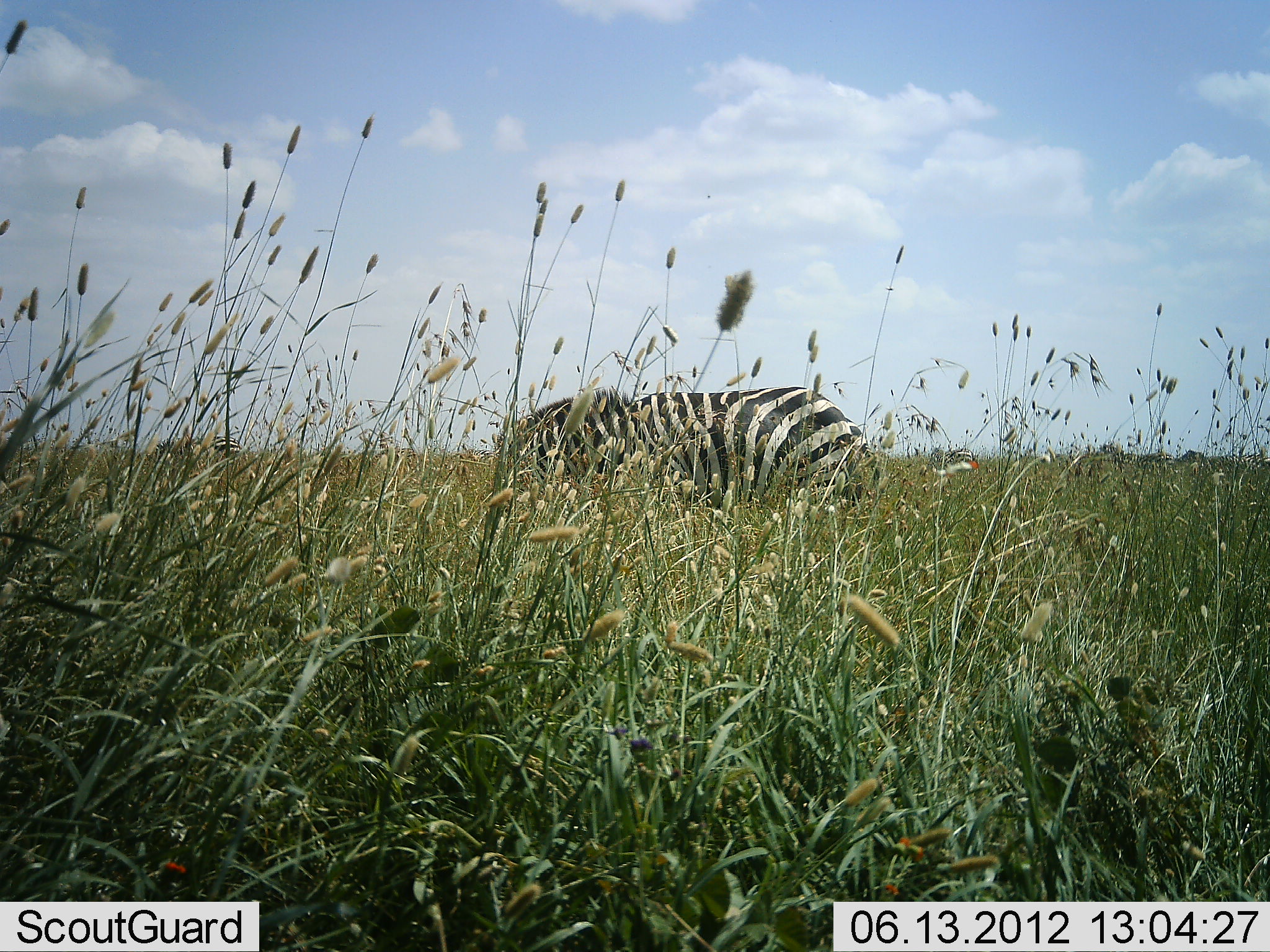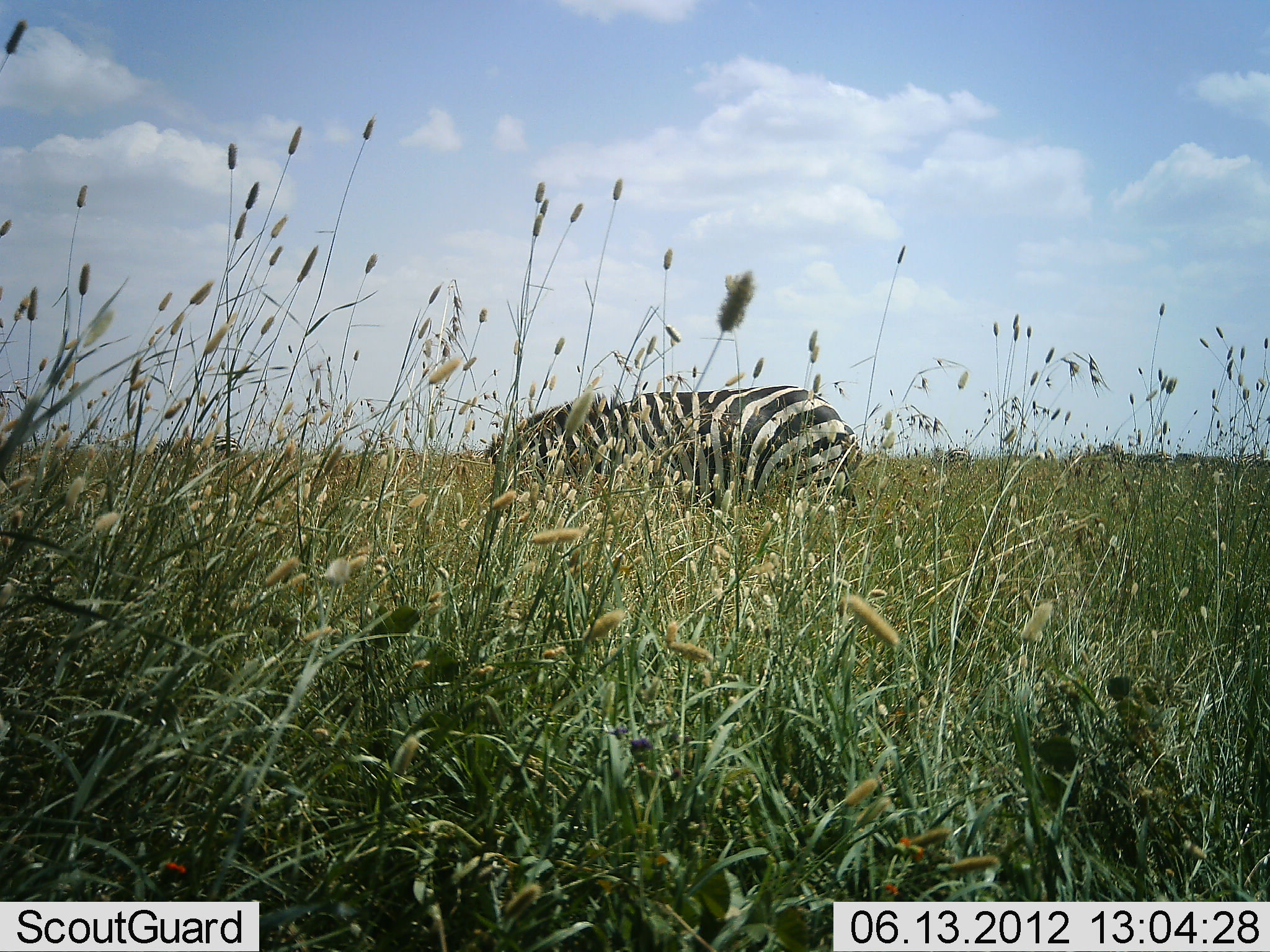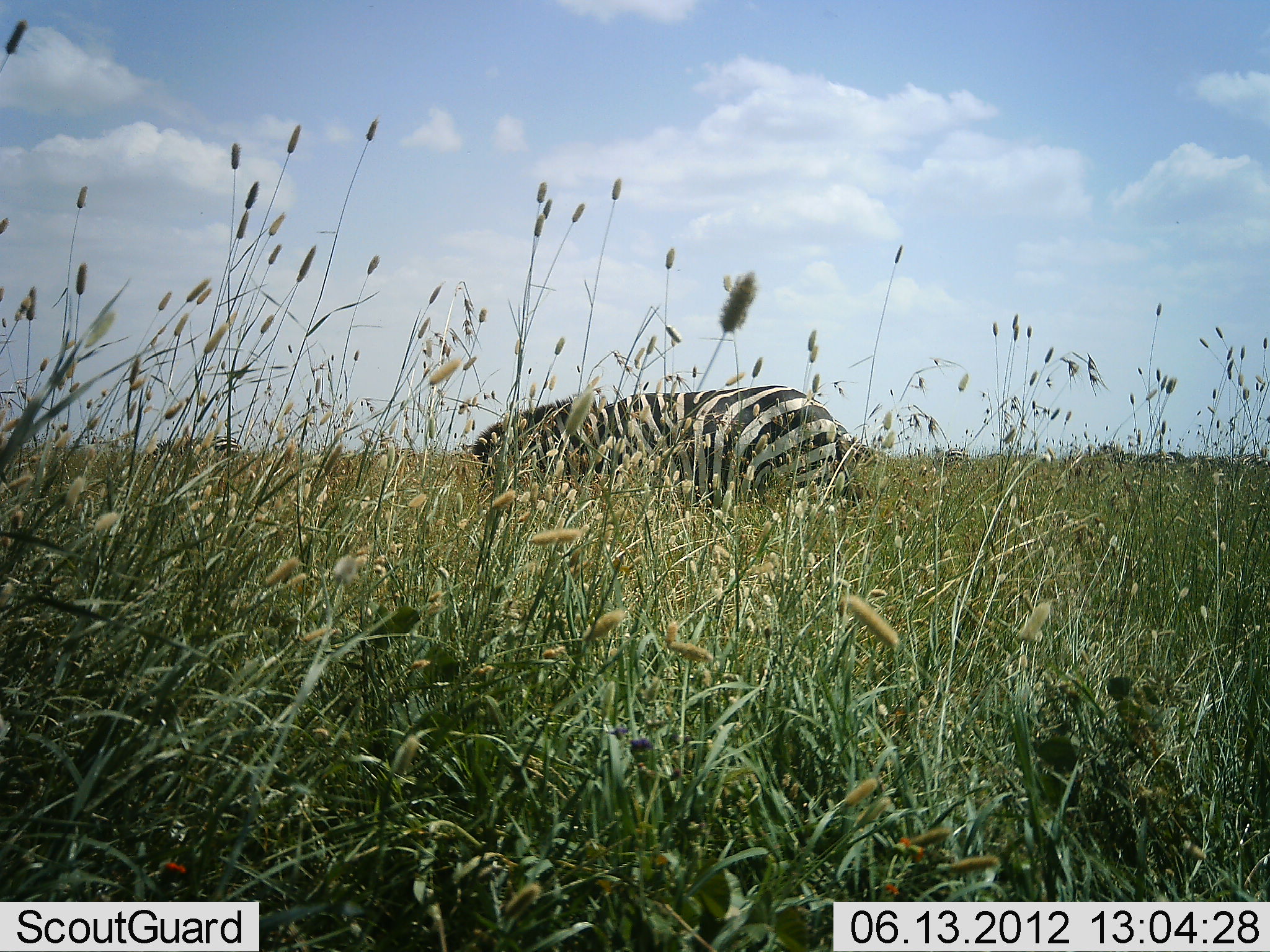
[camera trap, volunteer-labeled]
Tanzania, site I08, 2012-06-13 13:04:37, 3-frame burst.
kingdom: Animalia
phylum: Chordata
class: Mammalia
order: Perissodactyla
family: Equidae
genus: Equus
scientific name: Equus quagga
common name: plains zebra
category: zebra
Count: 1.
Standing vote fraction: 30%.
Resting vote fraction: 0%.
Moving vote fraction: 10%.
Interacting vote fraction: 0%.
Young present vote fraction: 0%.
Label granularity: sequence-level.